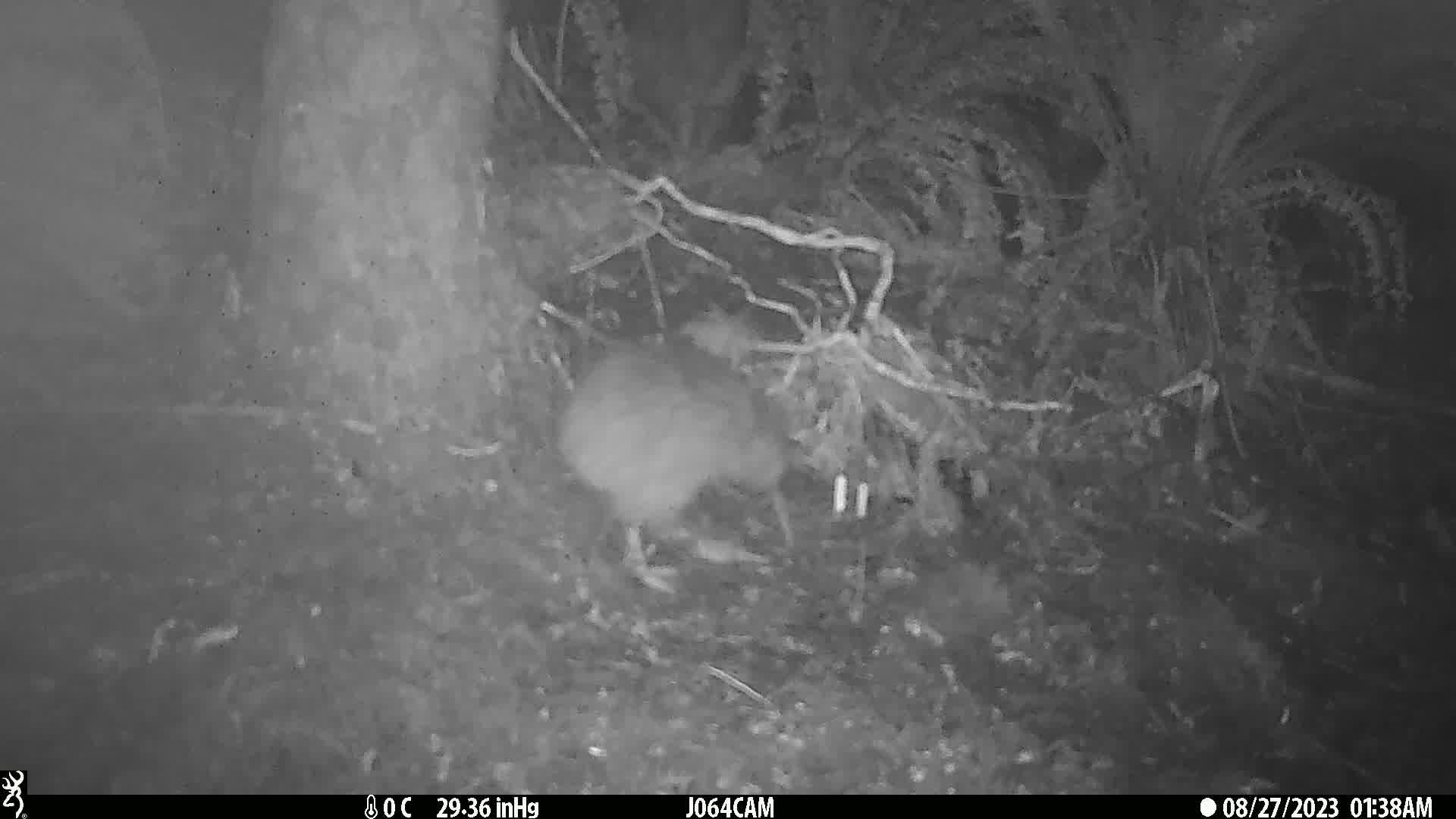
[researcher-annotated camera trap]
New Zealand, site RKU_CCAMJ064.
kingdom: Animalia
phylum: Chordata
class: Aves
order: Apterygiformes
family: Apterygidae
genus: Apteryx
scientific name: Apteryx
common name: kiwi